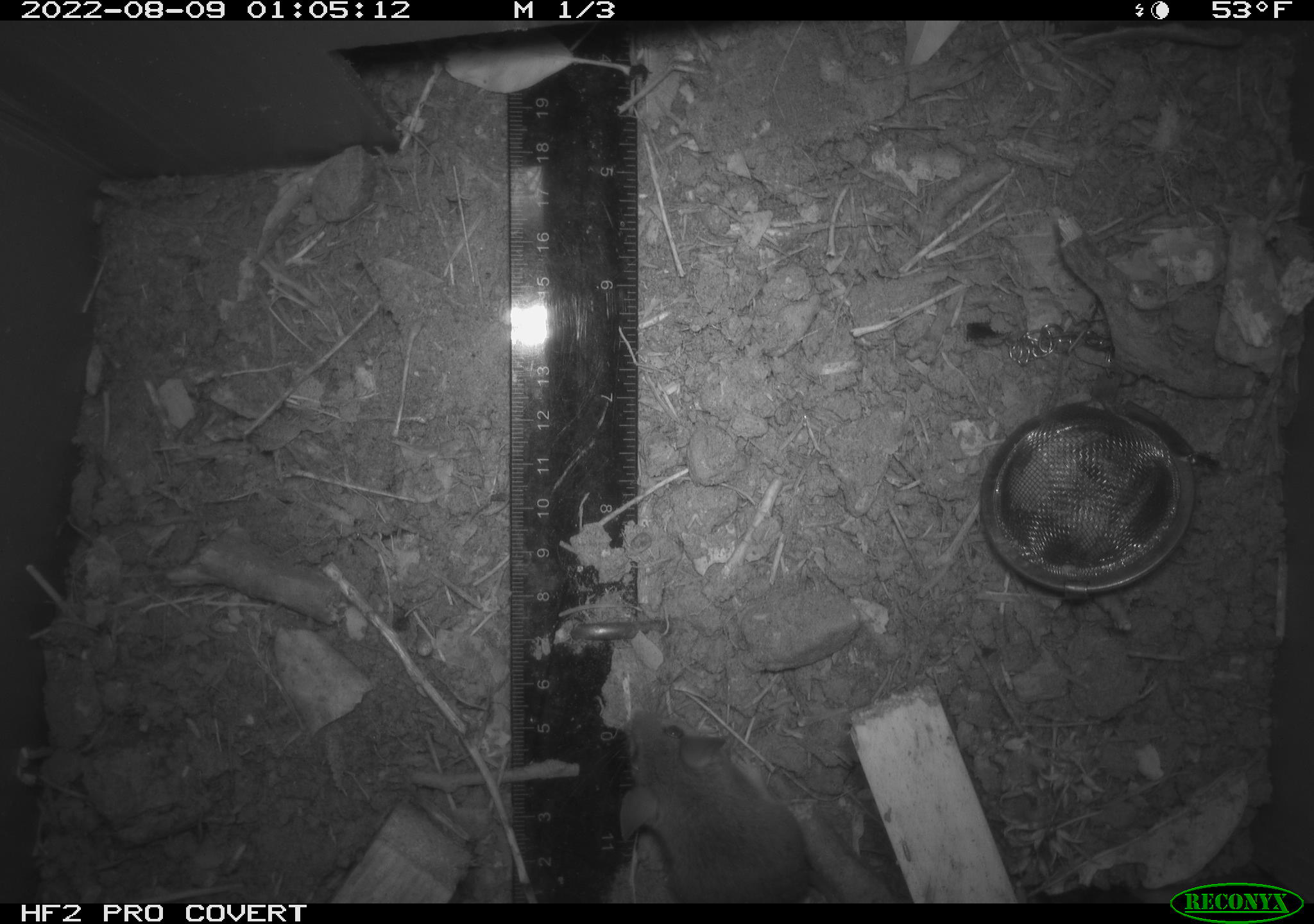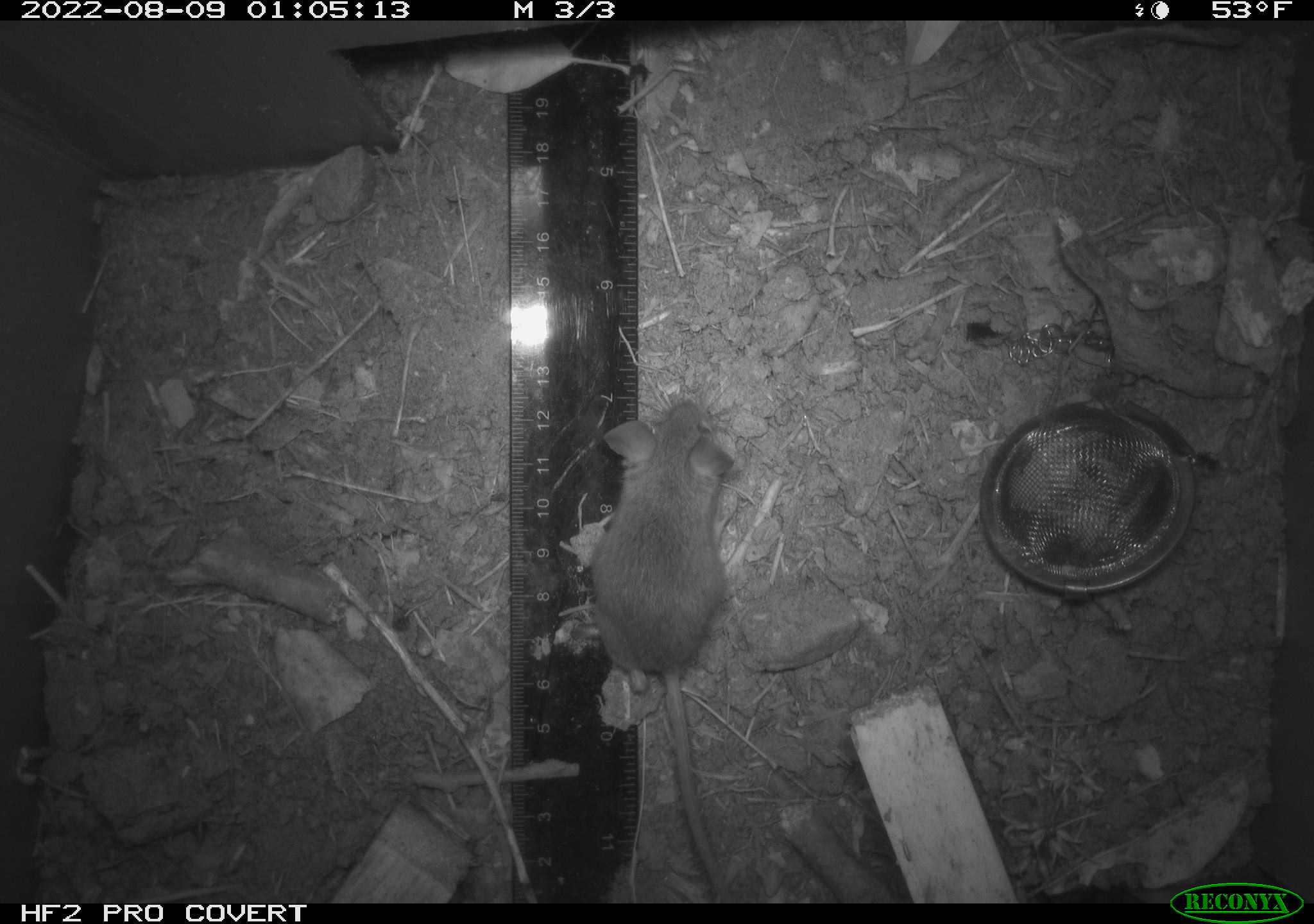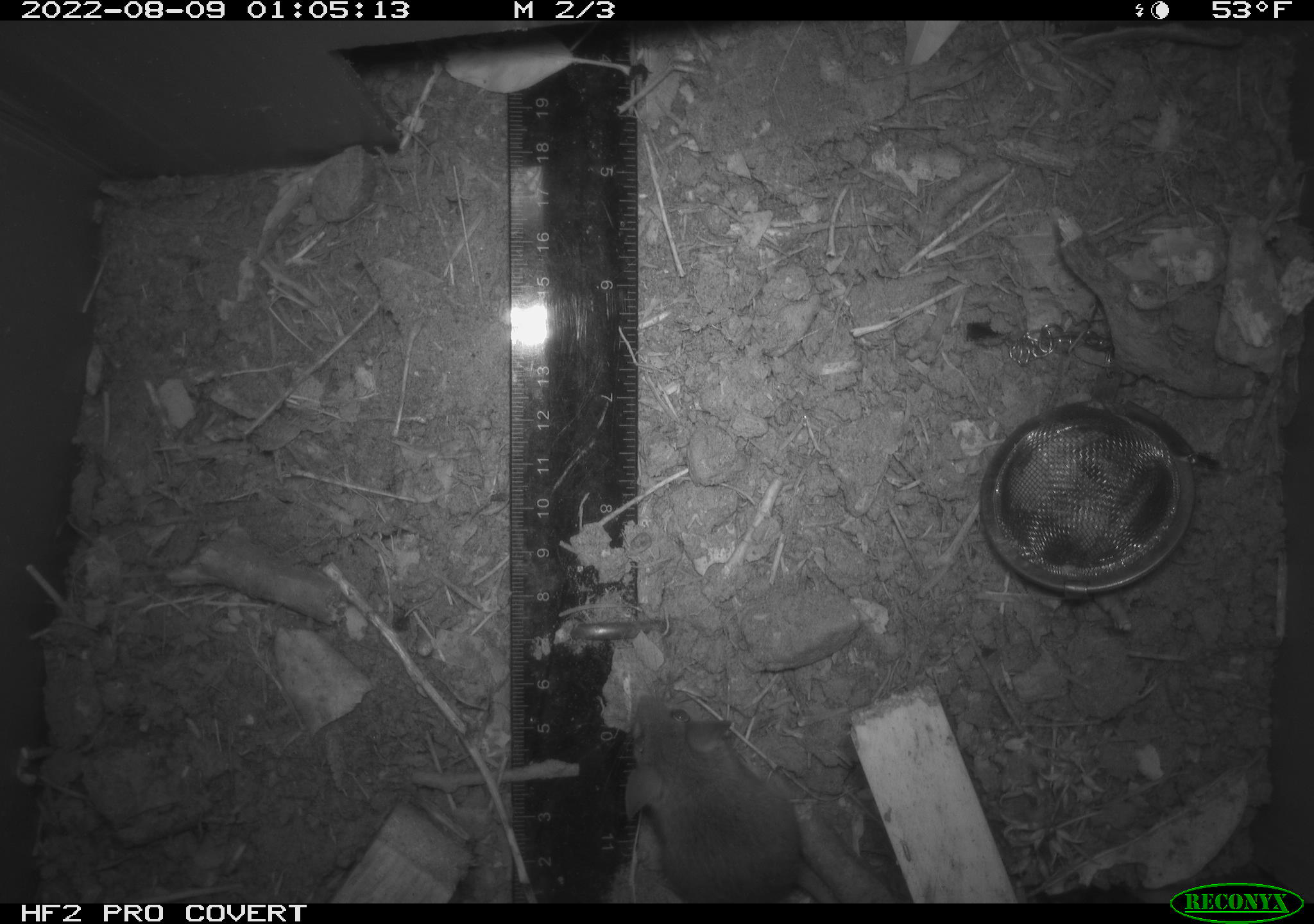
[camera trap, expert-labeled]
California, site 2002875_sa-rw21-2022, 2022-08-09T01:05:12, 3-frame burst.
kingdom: Animalia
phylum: Chordata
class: Mammalia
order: Rodentia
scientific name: Rodentia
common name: mouse species